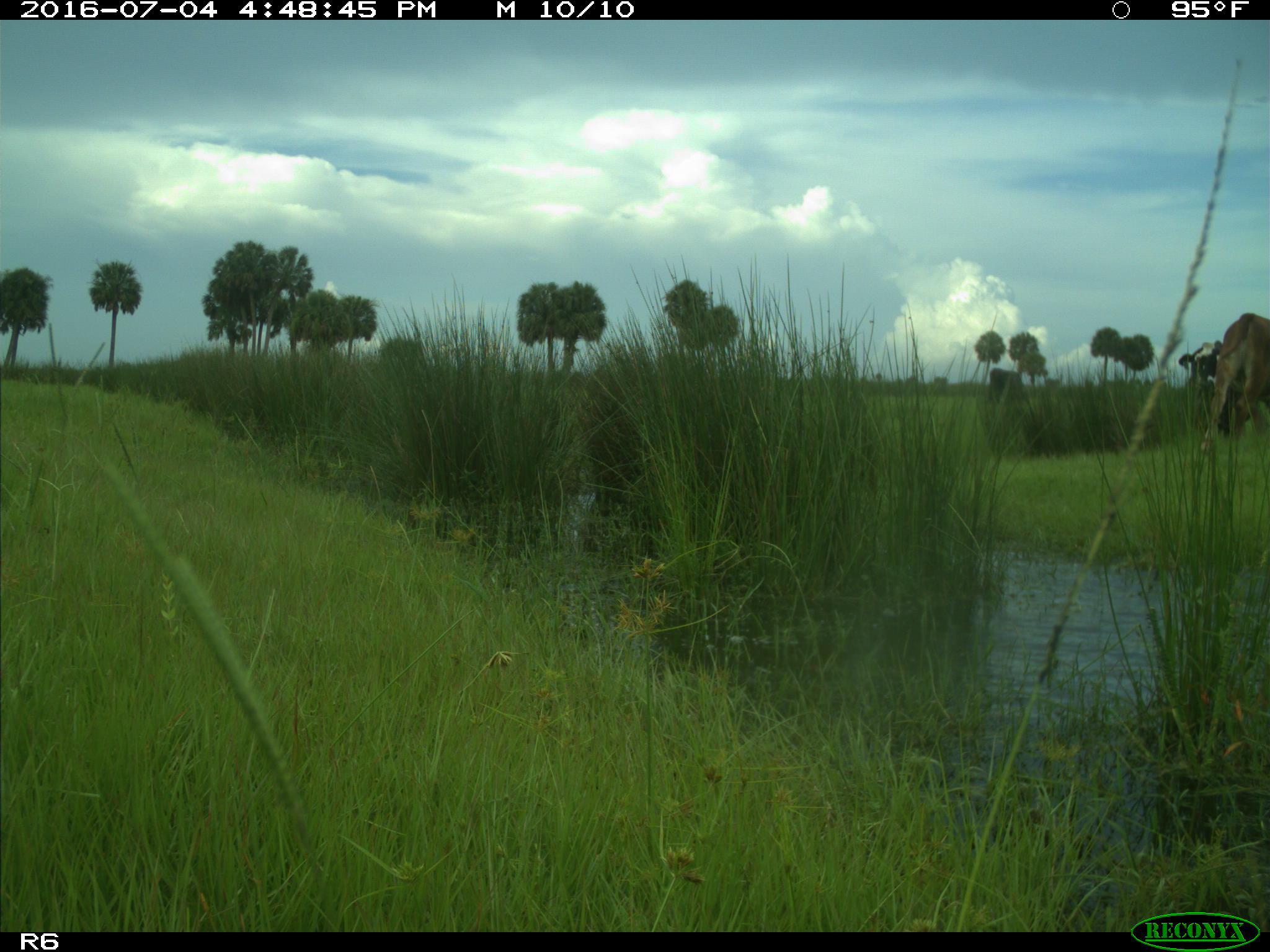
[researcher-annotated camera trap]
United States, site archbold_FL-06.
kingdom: Animalia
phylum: Chordata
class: Mammalia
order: Artiodactyla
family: Bovidae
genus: Bos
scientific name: Bos taurus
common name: domestic cow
Bos taurus (domestic cow).